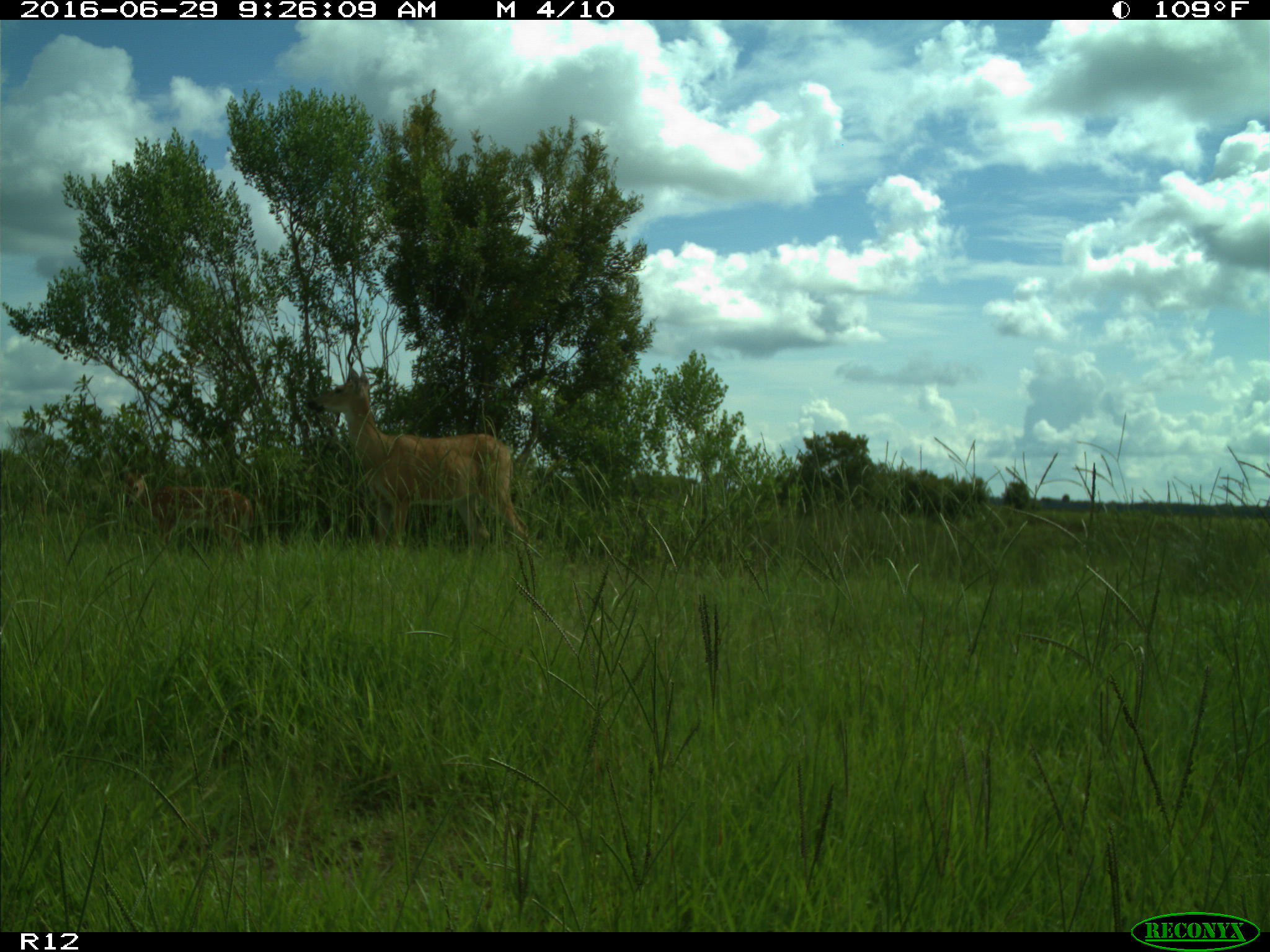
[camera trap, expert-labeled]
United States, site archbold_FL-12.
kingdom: Animalia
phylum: Chordata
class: Mammalia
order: Artiodactyla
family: Cervidae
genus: Odocoileus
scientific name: Odocoileus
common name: deer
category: unidentified deer